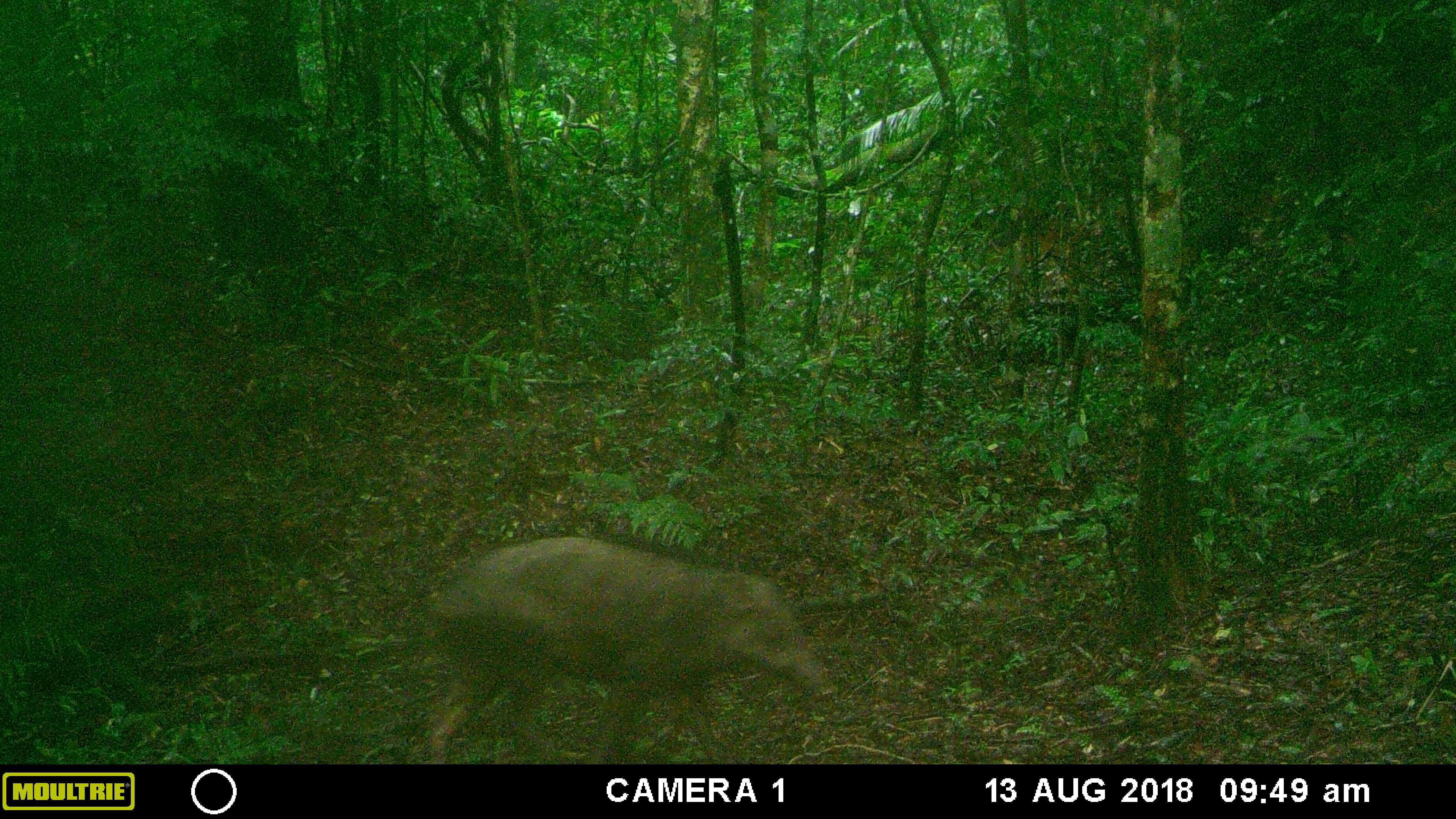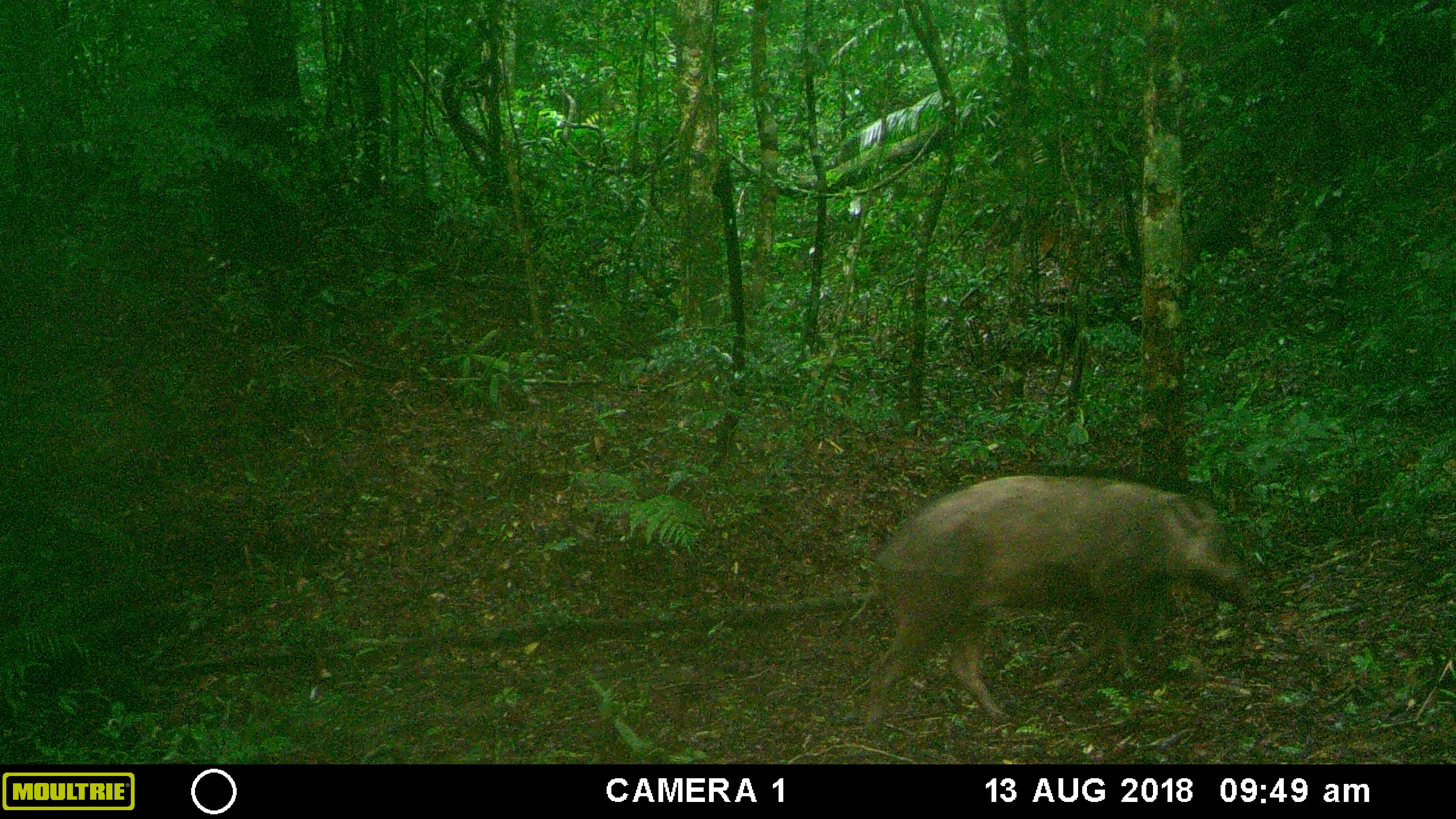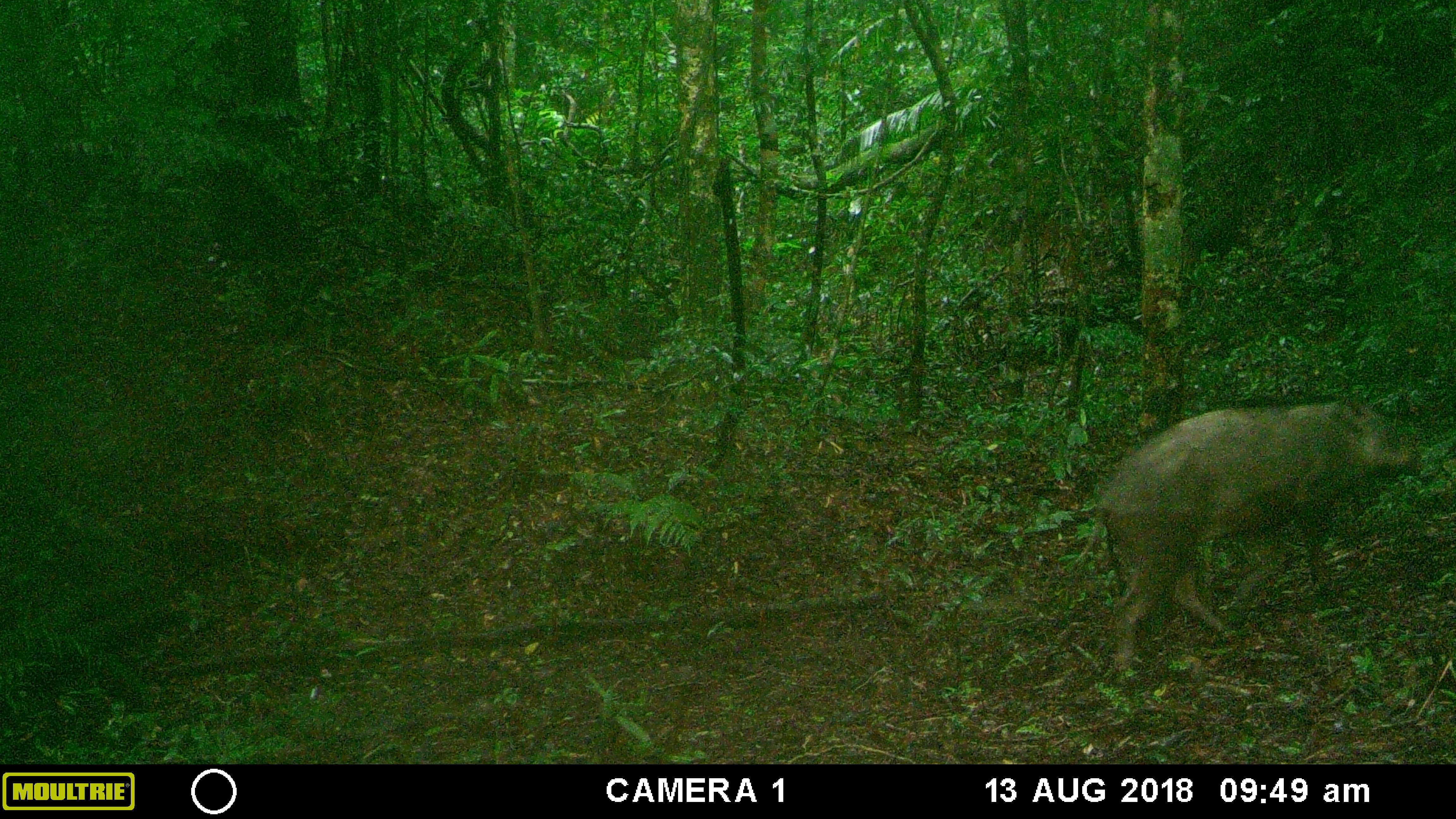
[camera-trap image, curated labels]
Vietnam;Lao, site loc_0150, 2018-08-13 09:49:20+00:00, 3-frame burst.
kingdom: Animalia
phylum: Chordata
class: Mammalia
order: Artiodactyla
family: Suidae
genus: Sus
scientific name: Sus scrofa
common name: eurasian wild pig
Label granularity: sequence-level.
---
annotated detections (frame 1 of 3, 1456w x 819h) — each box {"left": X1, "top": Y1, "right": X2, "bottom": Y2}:
eurasian wild pig: {"left": 427, "top": 537, "right": 838, "bottom": 764}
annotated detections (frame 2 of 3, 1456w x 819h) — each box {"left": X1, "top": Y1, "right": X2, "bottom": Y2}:
eurasian wild pig: {"left": 866, "top": 475, "right": 1260, "bottom": 734}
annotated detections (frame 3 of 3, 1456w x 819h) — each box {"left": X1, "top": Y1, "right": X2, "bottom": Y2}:
eurasian wild pig: {"left": 1075, "top": 399, "right": 1423, "bottom": 670}